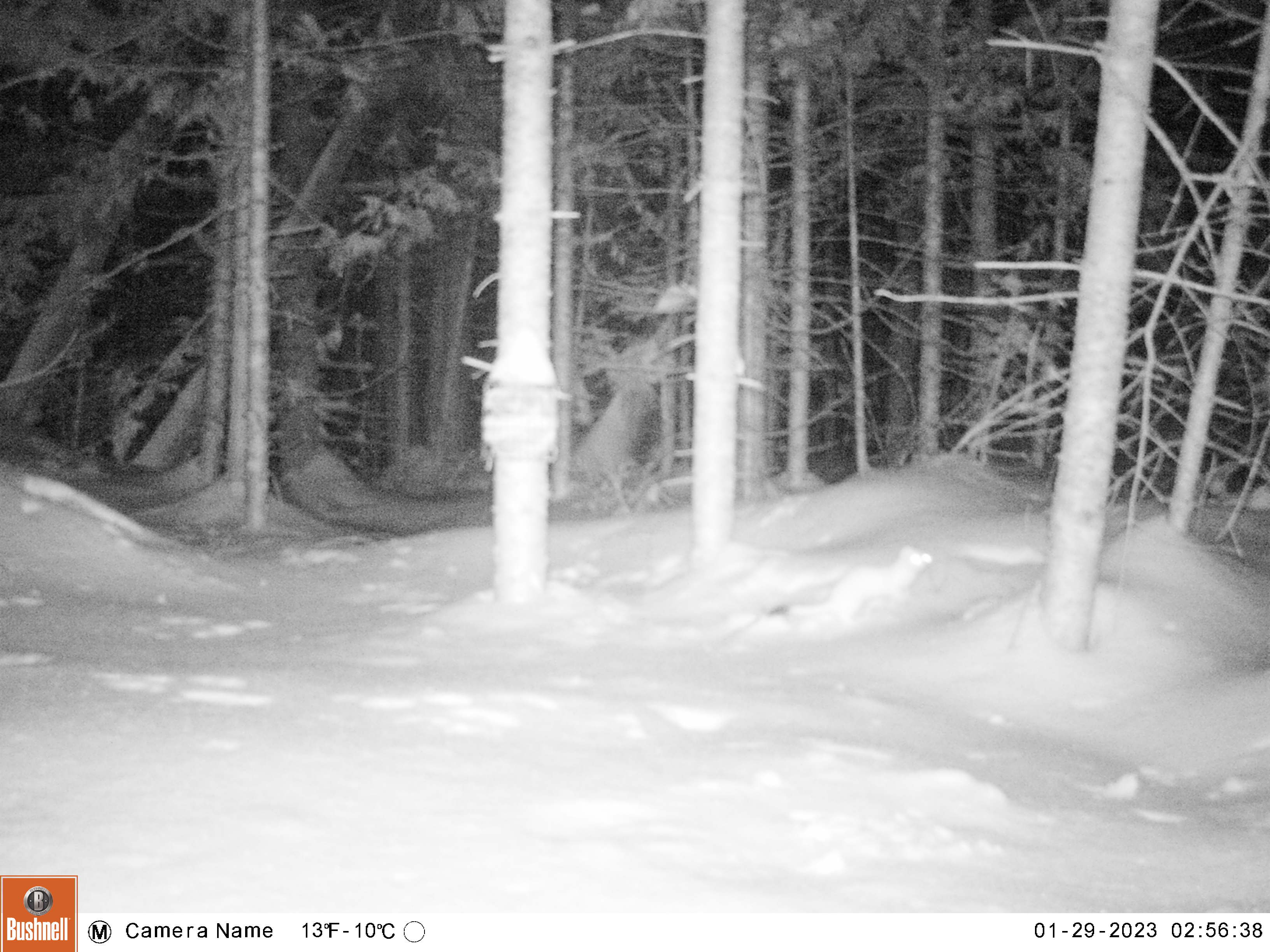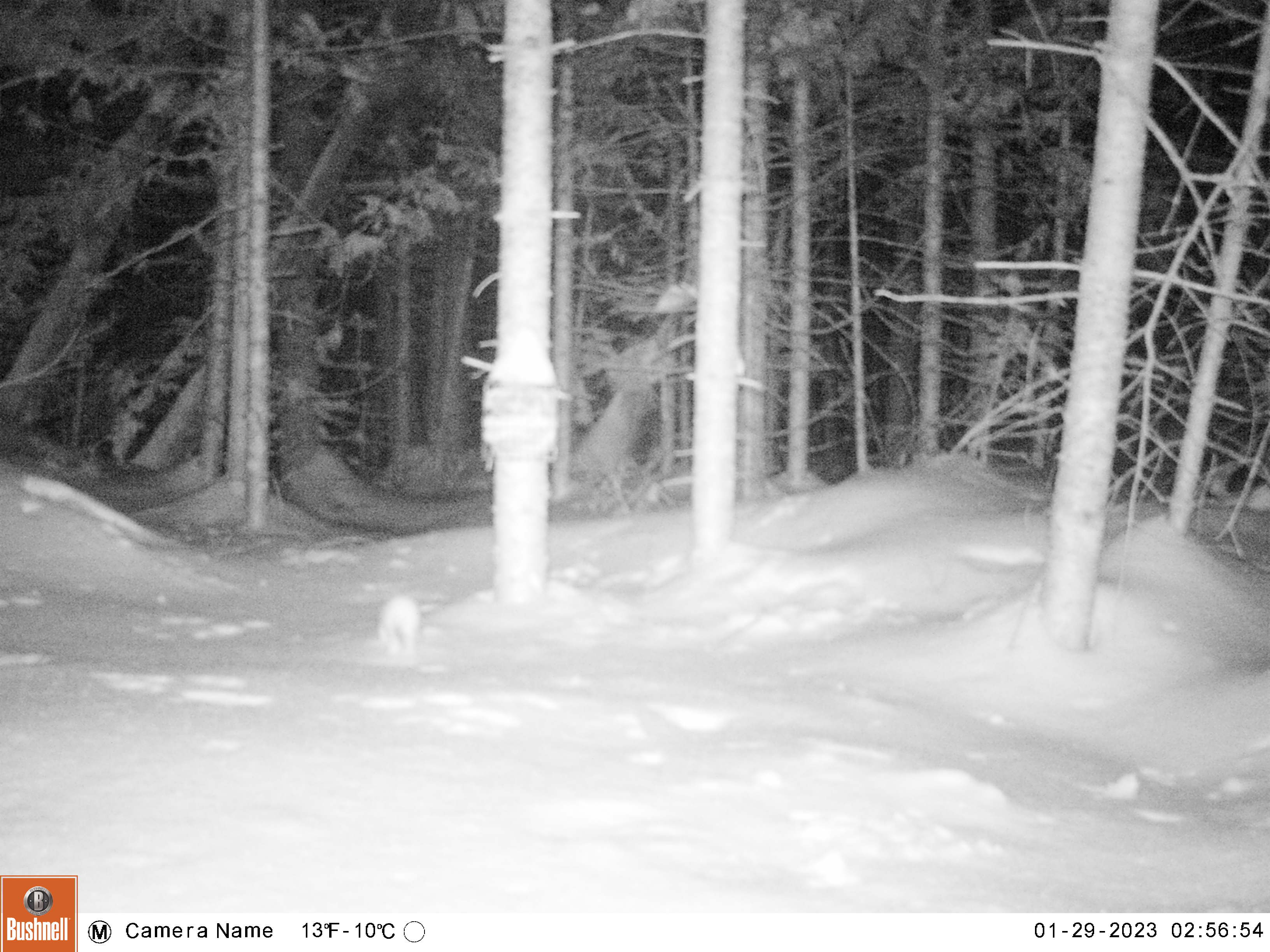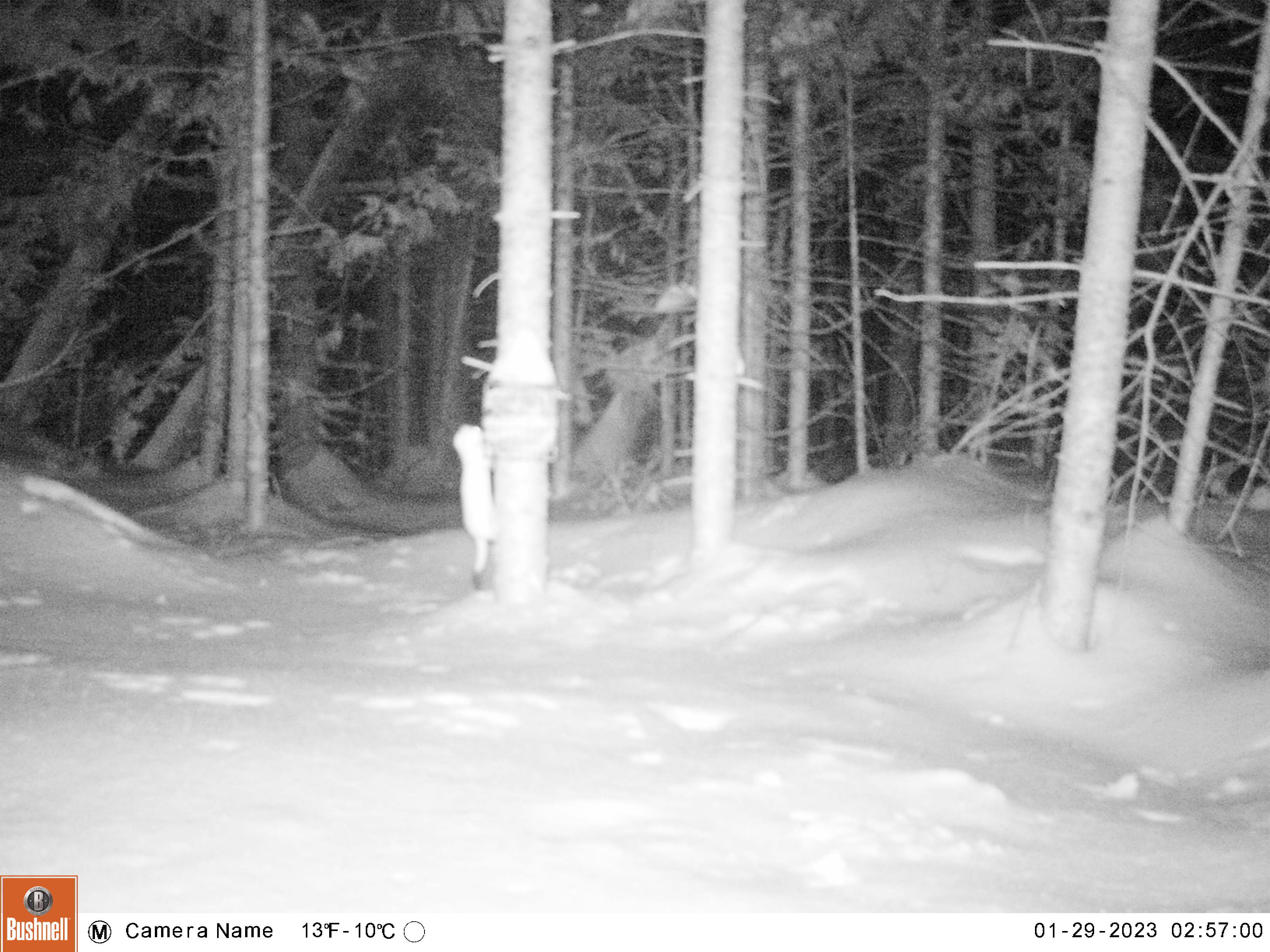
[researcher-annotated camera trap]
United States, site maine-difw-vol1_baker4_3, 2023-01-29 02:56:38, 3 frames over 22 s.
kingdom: Animalia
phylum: Chordata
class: Mammalia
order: Carnivora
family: Mustelidae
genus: Mustela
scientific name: Mustela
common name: weasel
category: weasel sp.